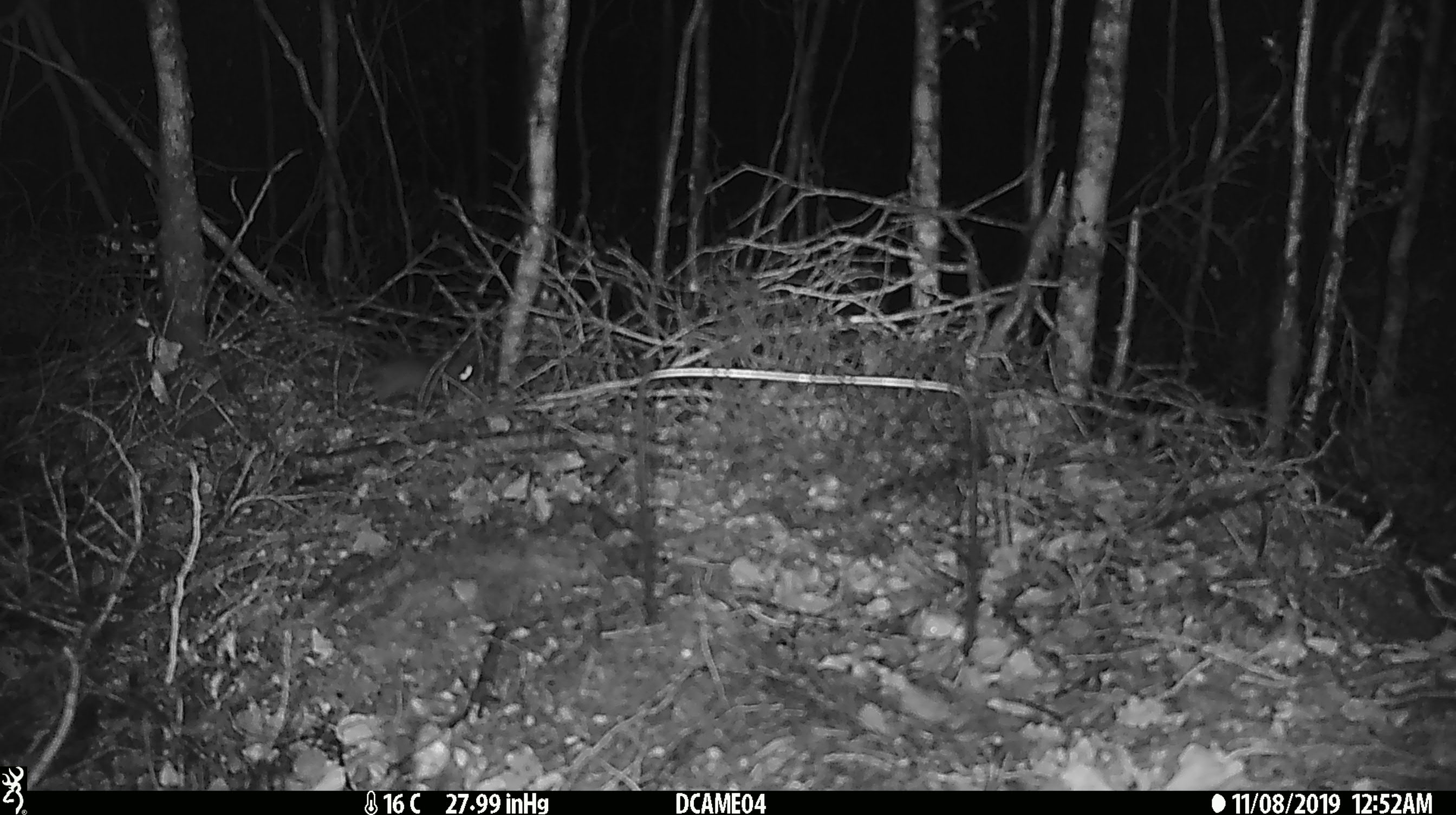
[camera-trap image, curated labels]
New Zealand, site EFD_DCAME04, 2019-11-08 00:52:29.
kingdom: Animalia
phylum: Chordata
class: Mammalia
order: Rodentia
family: Muridae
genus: Mus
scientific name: Mus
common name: mouse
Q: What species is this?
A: Mouse (Mus).